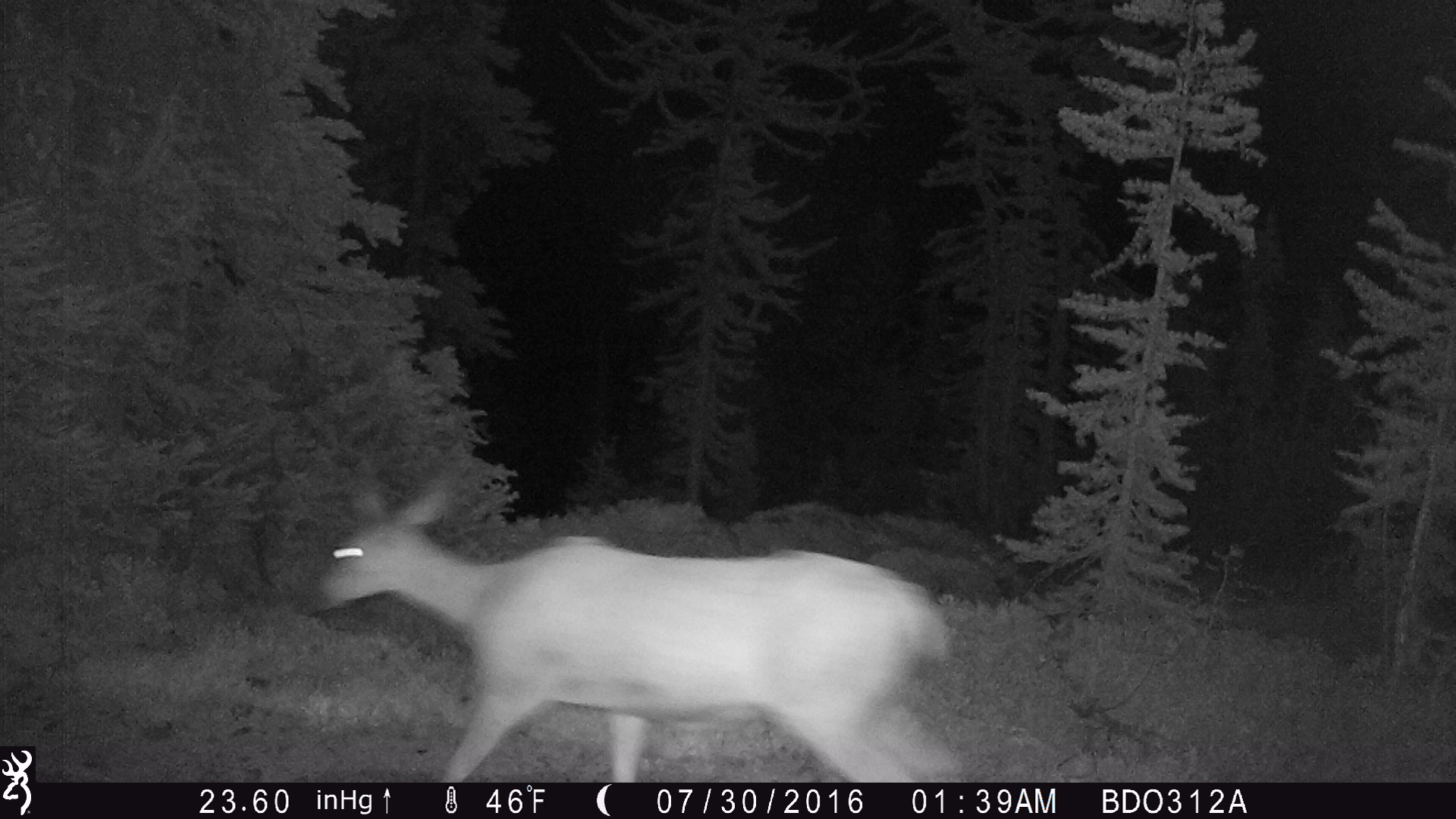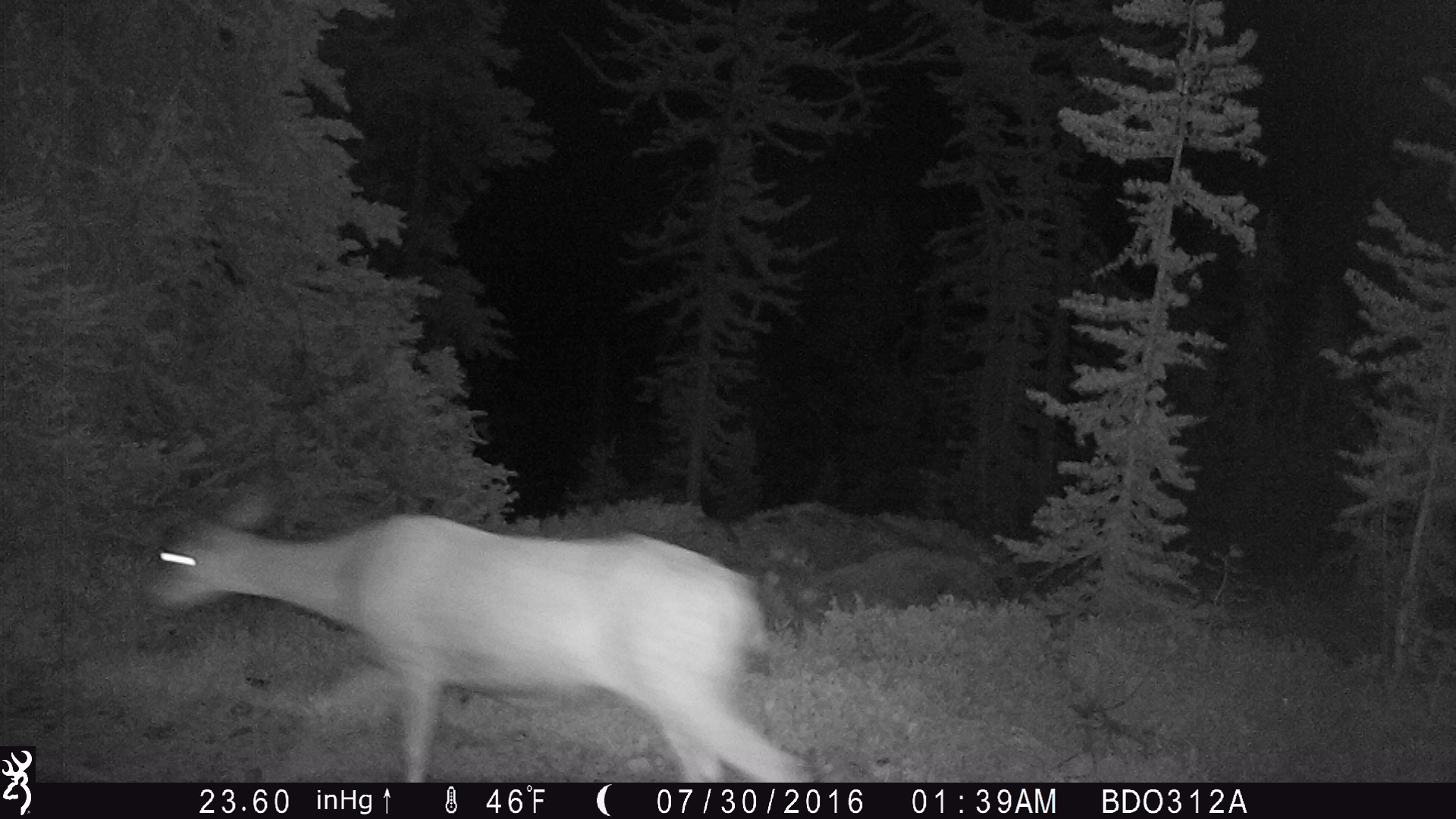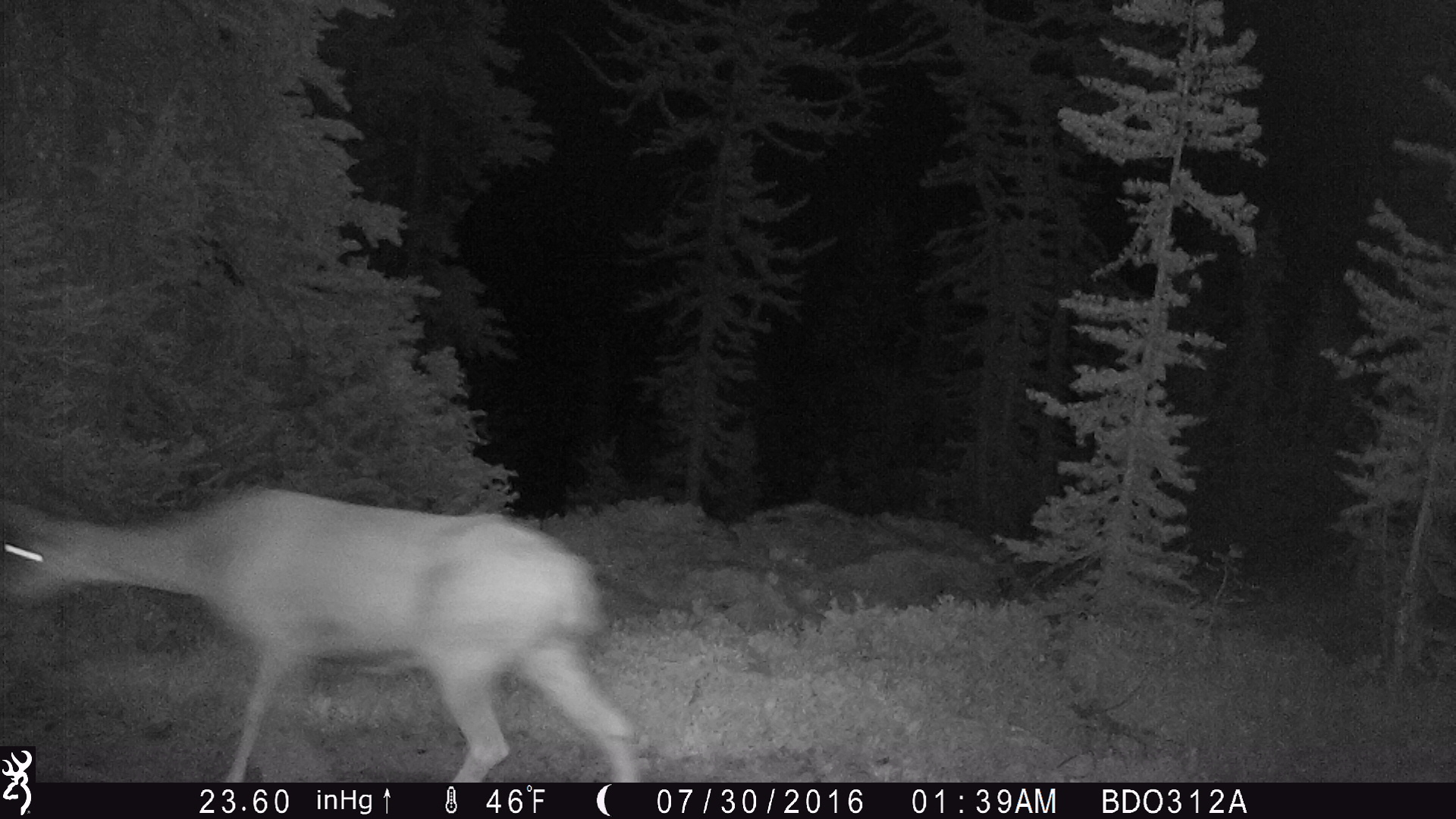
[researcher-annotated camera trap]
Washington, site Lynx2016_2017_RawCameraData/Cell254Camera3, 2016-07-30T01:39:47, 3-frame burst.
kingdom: Animalia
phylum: Chordata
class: Mammalia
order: Artiodactyla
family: Cervidae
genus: Odocoileus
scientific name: Odocoileus hemionus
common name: mule deer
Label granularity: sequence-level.